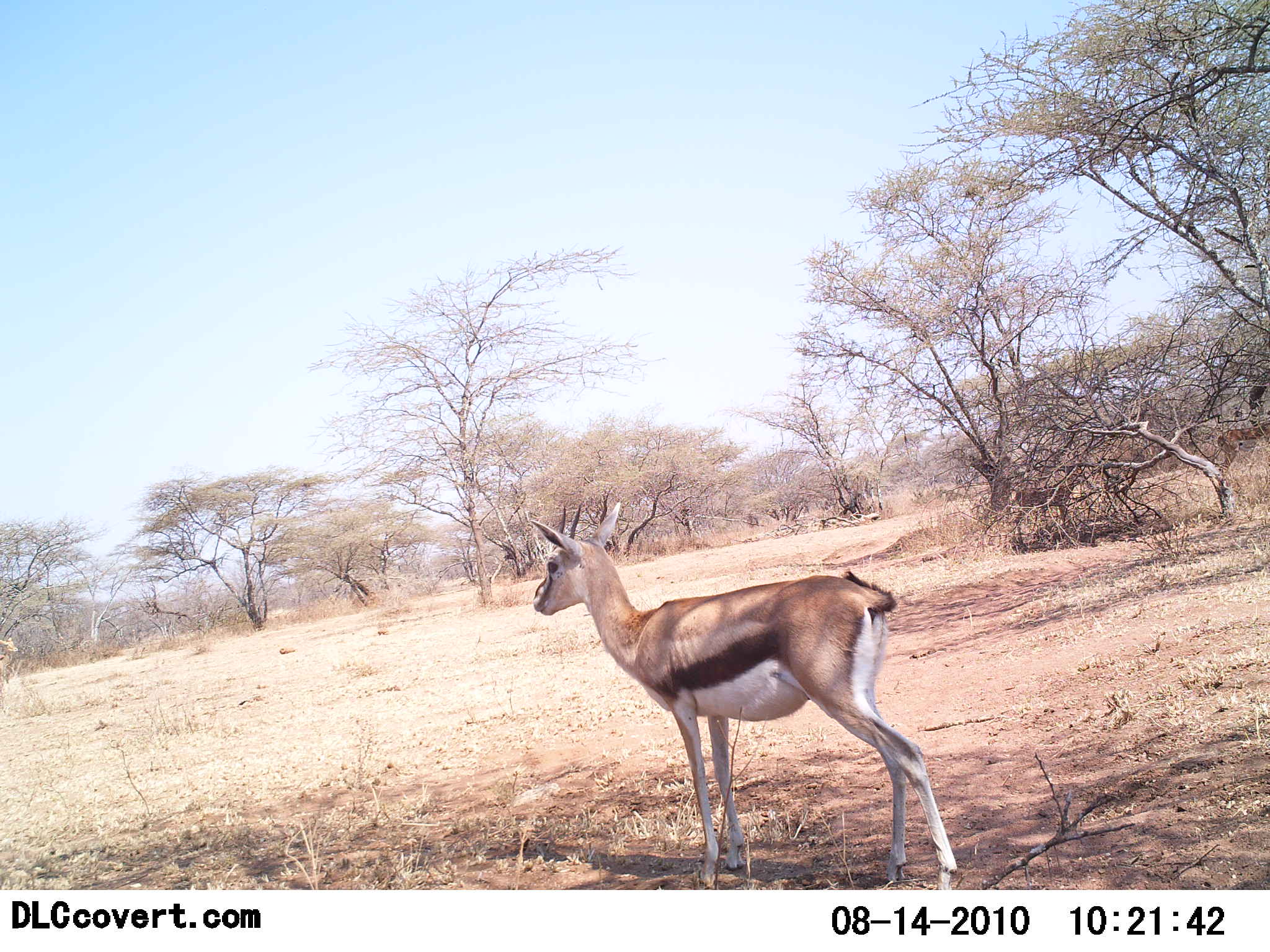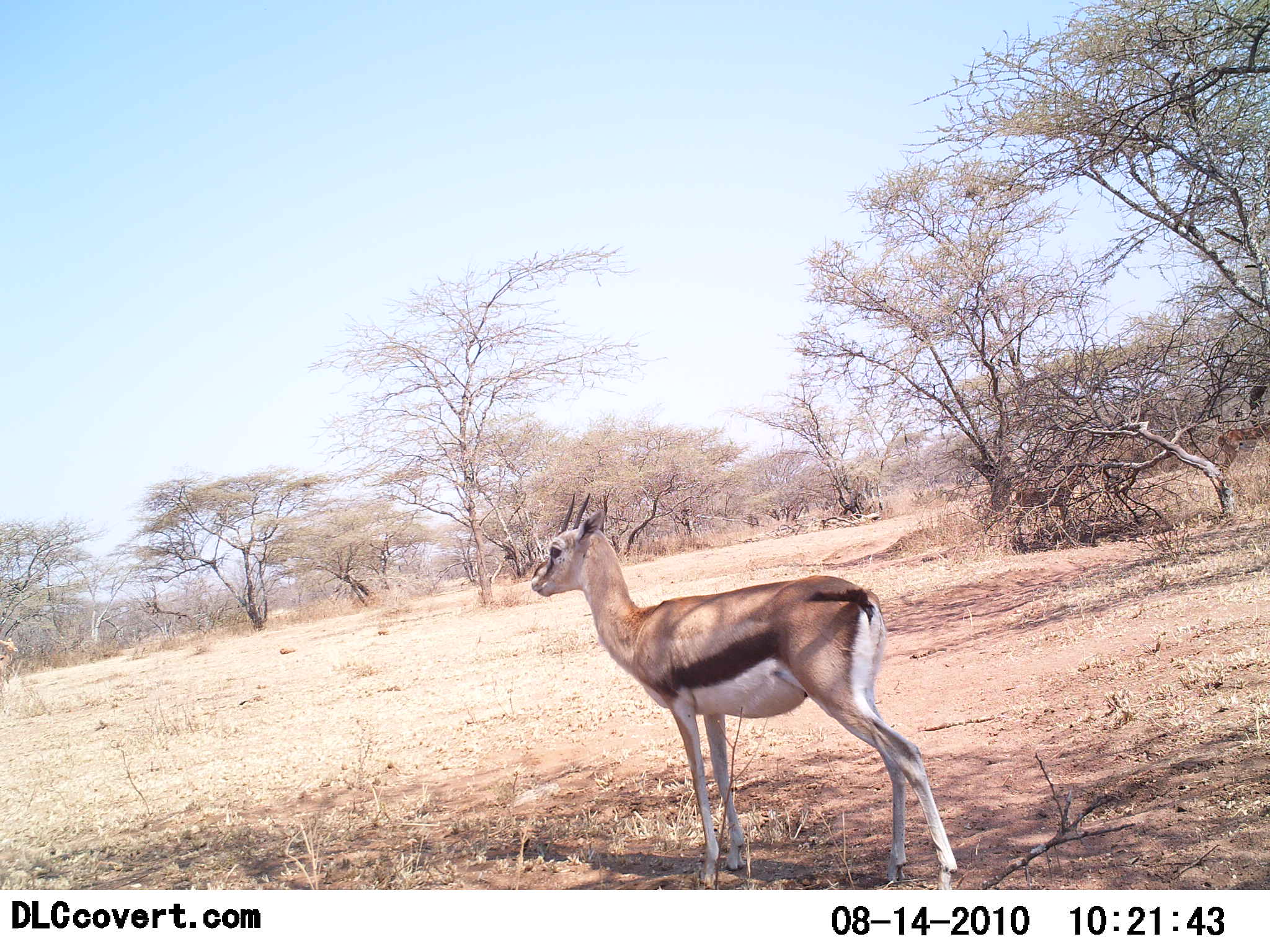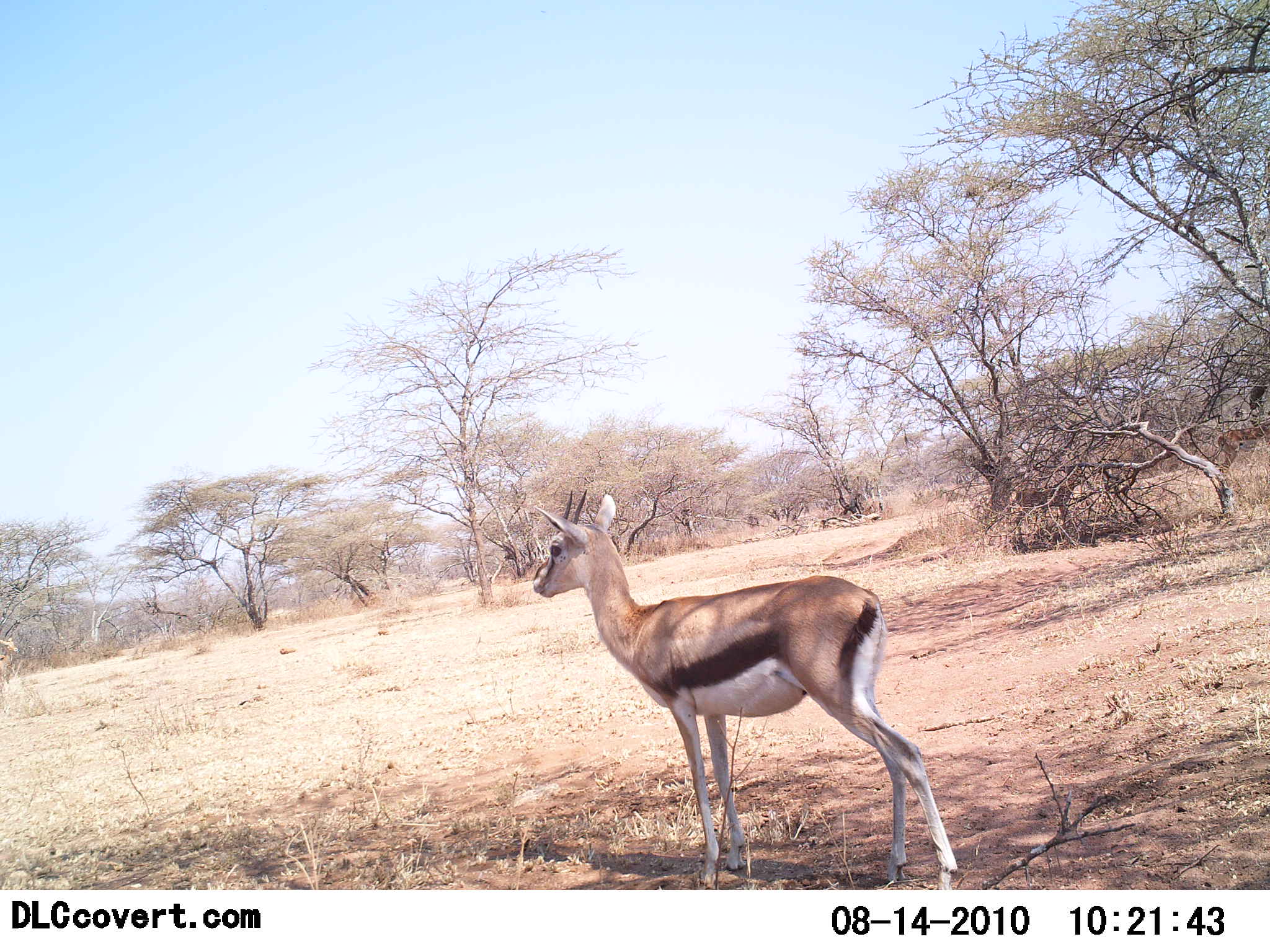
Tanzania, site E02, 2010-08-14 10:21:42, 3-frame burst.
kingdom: Animalia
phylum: Chordata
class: Mammalia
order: Artiodactyla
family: Bovidae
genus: Eudorcas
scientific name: Eudorcas thomsonii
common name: thomson's gazelle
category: gazellethomsons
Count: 1.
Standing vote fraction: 100%.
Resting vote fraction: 0%.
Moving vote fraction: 0%.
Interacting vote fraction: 0%.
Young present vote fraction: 0%.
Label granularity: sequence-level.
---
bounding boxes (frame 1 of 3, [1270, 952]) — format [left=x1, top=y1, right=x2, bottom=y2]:
animal: [left=528, top=502, right=958, bottom=890]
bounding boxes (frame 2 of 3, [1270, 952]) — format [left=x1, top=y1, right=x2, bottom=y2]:
animal: [left=528, top=493, right=958, bottom=891]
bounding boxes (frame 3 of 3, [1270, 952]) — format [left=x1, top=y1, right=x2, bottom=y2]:
animal: [left=531, top=493, right=958, bottom=891]